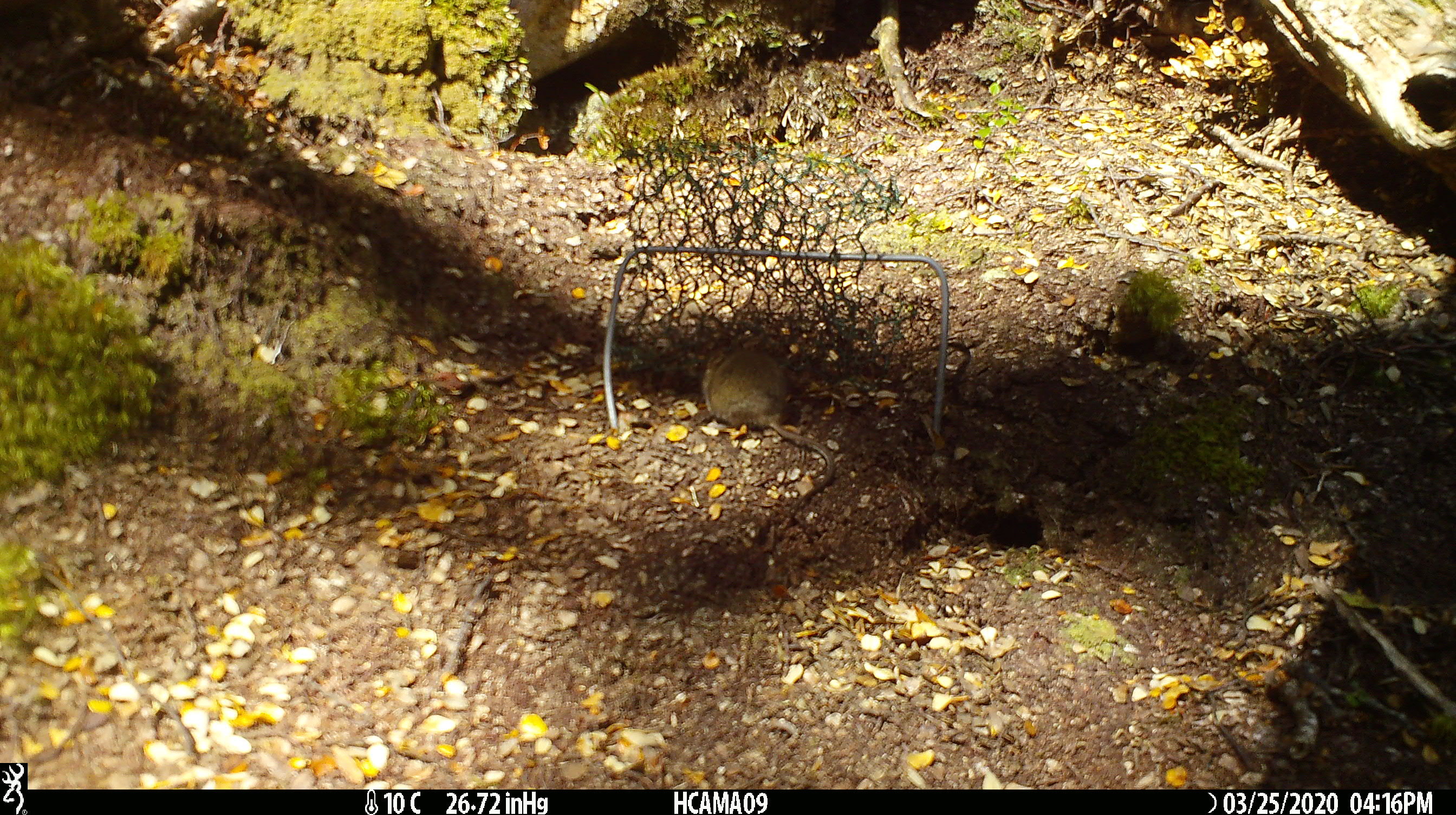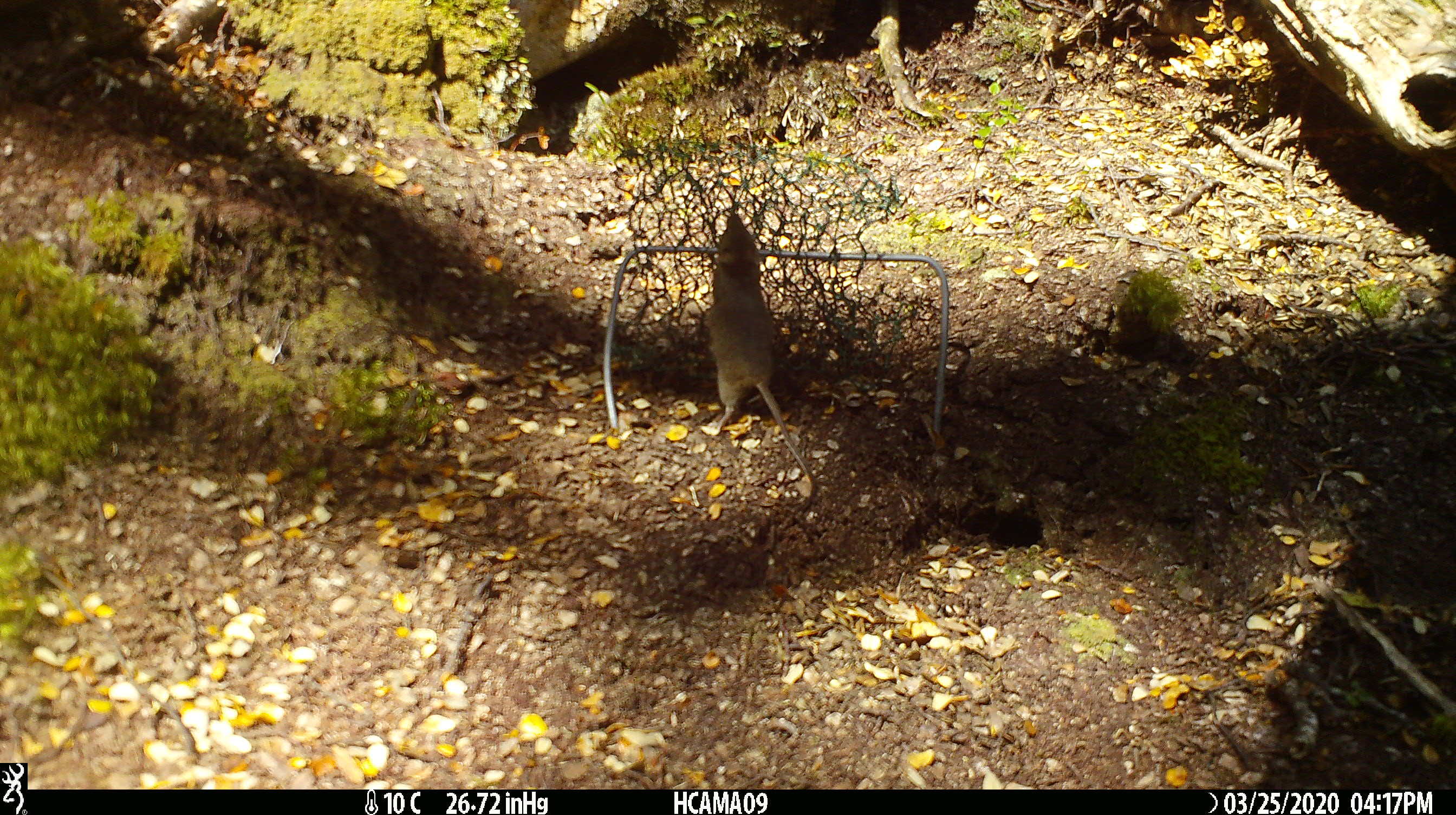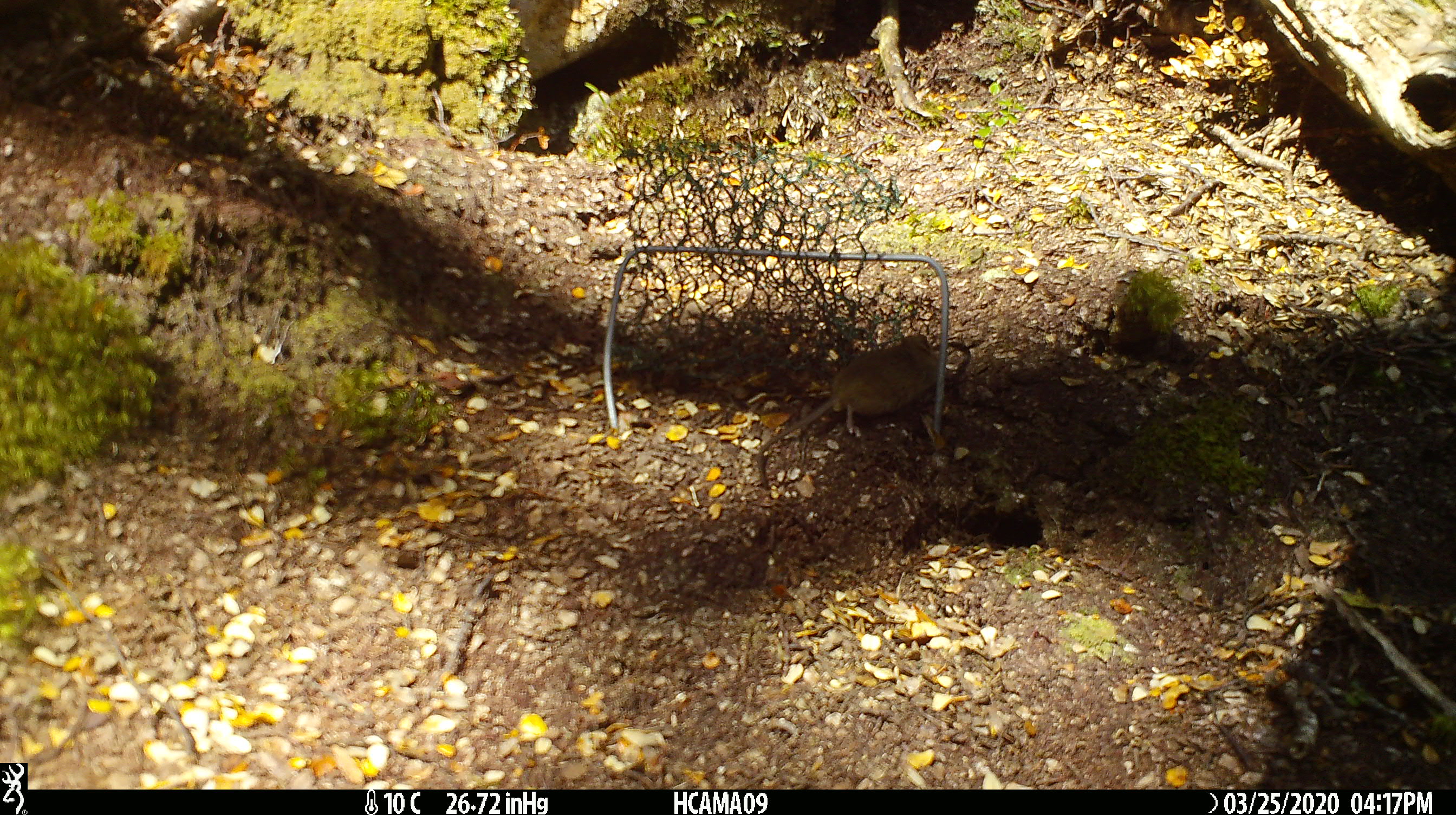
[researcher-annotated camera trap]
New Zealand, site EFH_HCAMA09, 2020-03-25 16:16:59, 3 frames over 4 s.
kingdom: Animalia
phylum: Chordata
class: Mammalia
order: Rodentia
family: Muridae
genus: Mus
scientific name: Mus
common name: mouse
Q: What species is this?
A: Mouse (Mus).